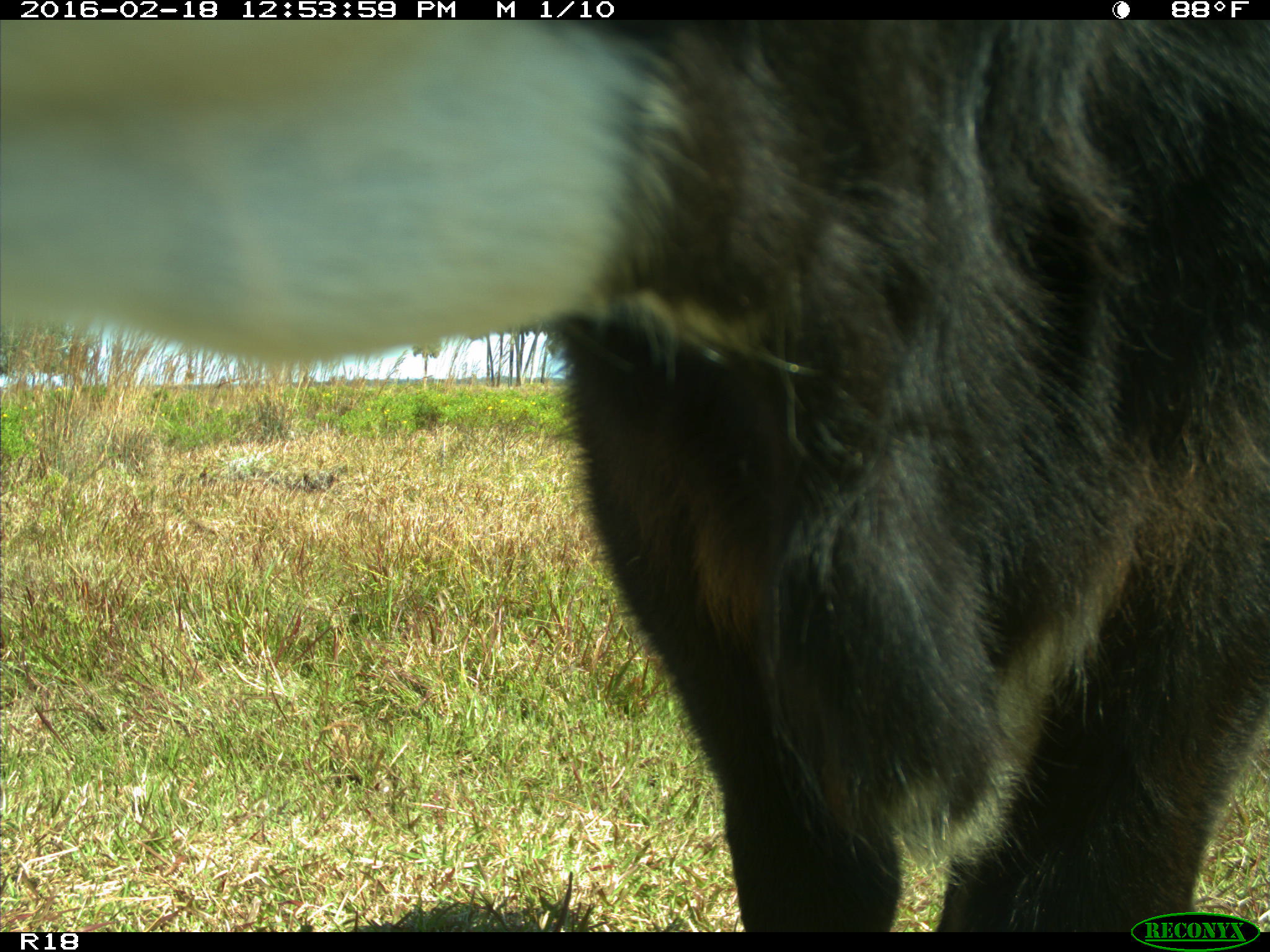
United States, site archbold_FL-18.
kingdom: Animalia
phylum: Chordata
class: Mammalia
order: Artiodactyla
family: Bovidae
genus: Bos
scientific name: Bos taurus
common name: domestic cow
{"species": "Bos taurus (domestic cow)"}